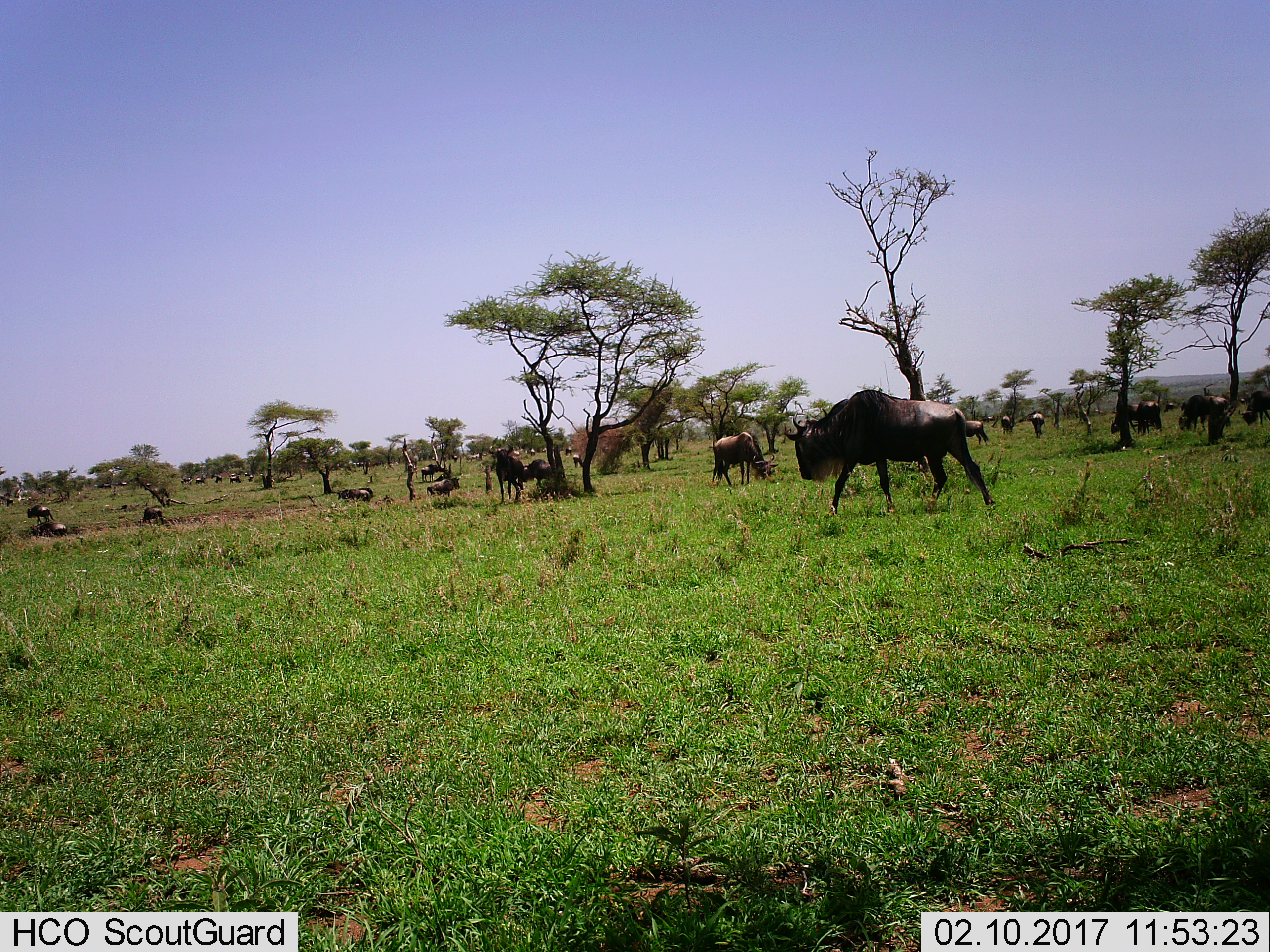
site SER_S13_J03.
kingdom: Animalia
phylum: Chordata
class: Mammalia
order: Artiodactyla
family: Bovidae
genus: Connochaetes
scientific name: Connochaetes taurinus taurinus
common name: blue wildebeest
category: wildebeestblue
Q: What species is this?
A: Wildebeestblue (blue wildebeest) (Connochaetes taurinus taurinus).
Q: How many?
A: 11-50.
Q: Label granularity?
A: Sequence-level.